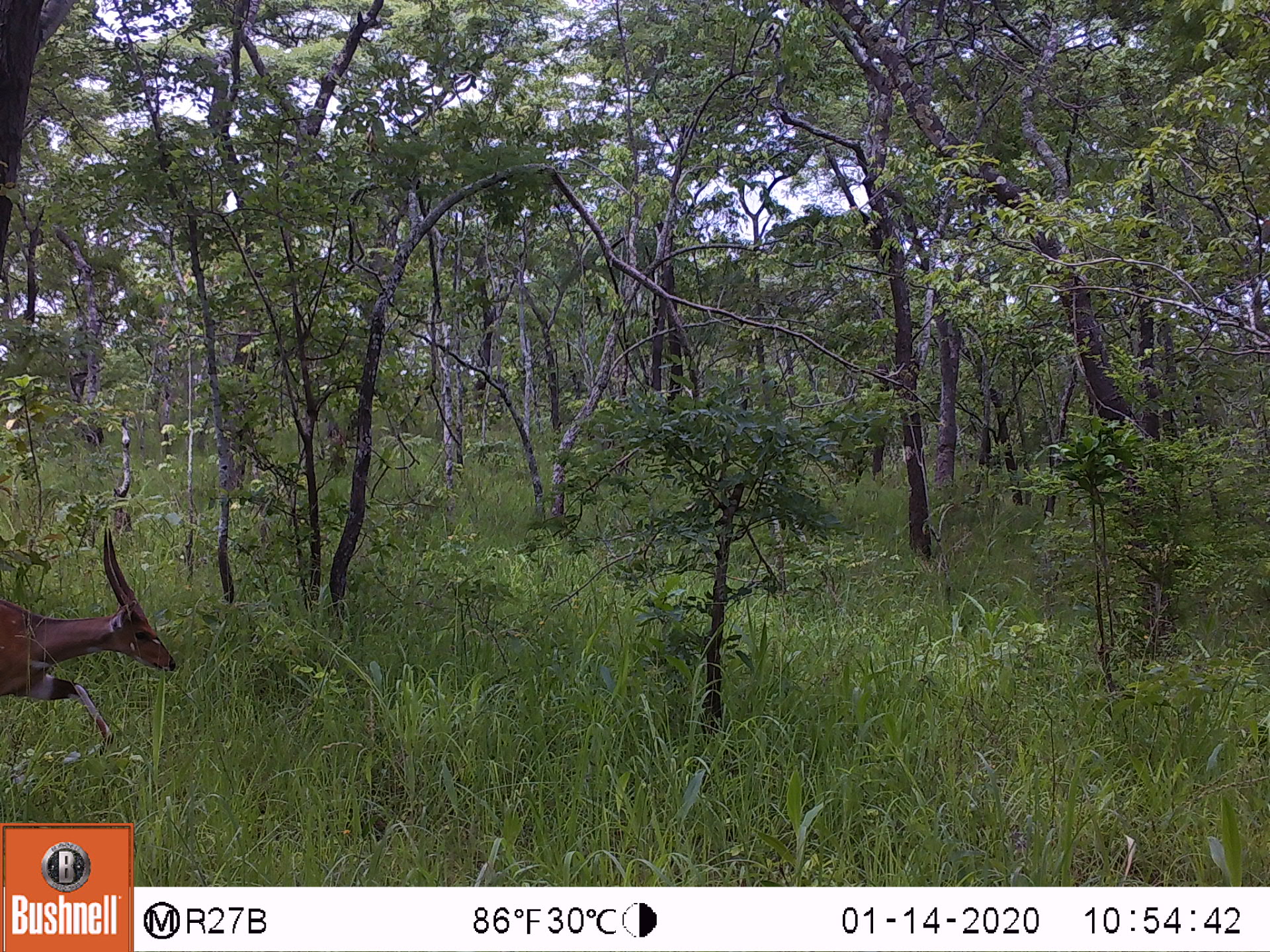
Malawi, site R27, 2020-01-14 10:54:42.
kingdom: Animalia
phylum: Chordata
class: Mammalia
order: Artiodactyla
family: Bovidae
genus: Tragelaphus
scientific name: Tragelaphus sylvaticus sylvaticus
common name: cape bushbuck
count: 1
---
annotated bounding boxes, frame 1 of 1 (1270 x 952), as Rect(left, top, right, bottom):
cape bushbuck: Rect(3, 525, 176, 741)